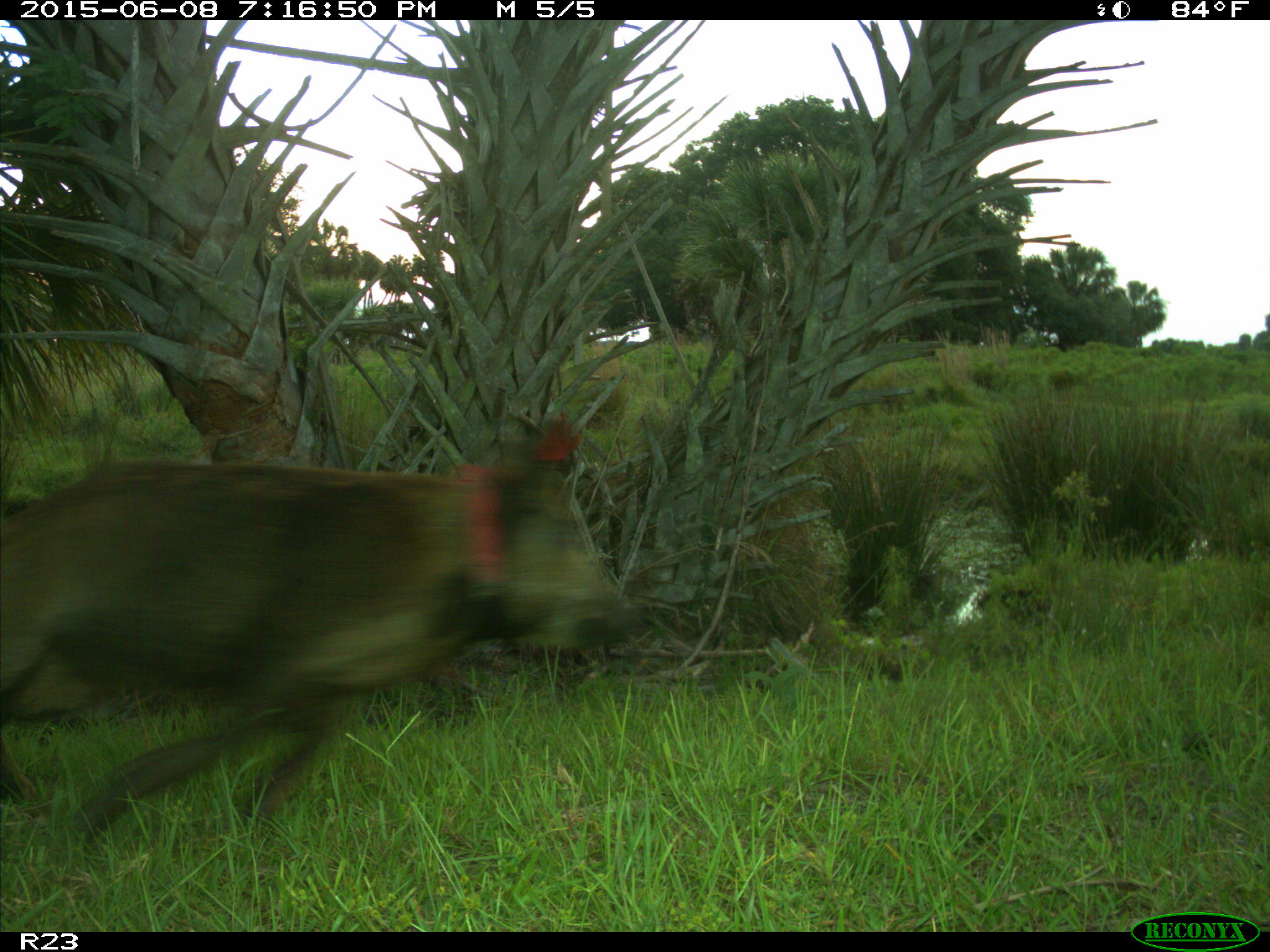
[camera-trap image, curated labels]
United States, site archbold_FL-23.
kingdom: Animalia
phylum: Chordata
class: Mammalia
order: Artiodactyla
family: Bovidae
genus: Bos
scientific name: Bos taurus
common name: domestic cow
Bos taurus (domestic cow).